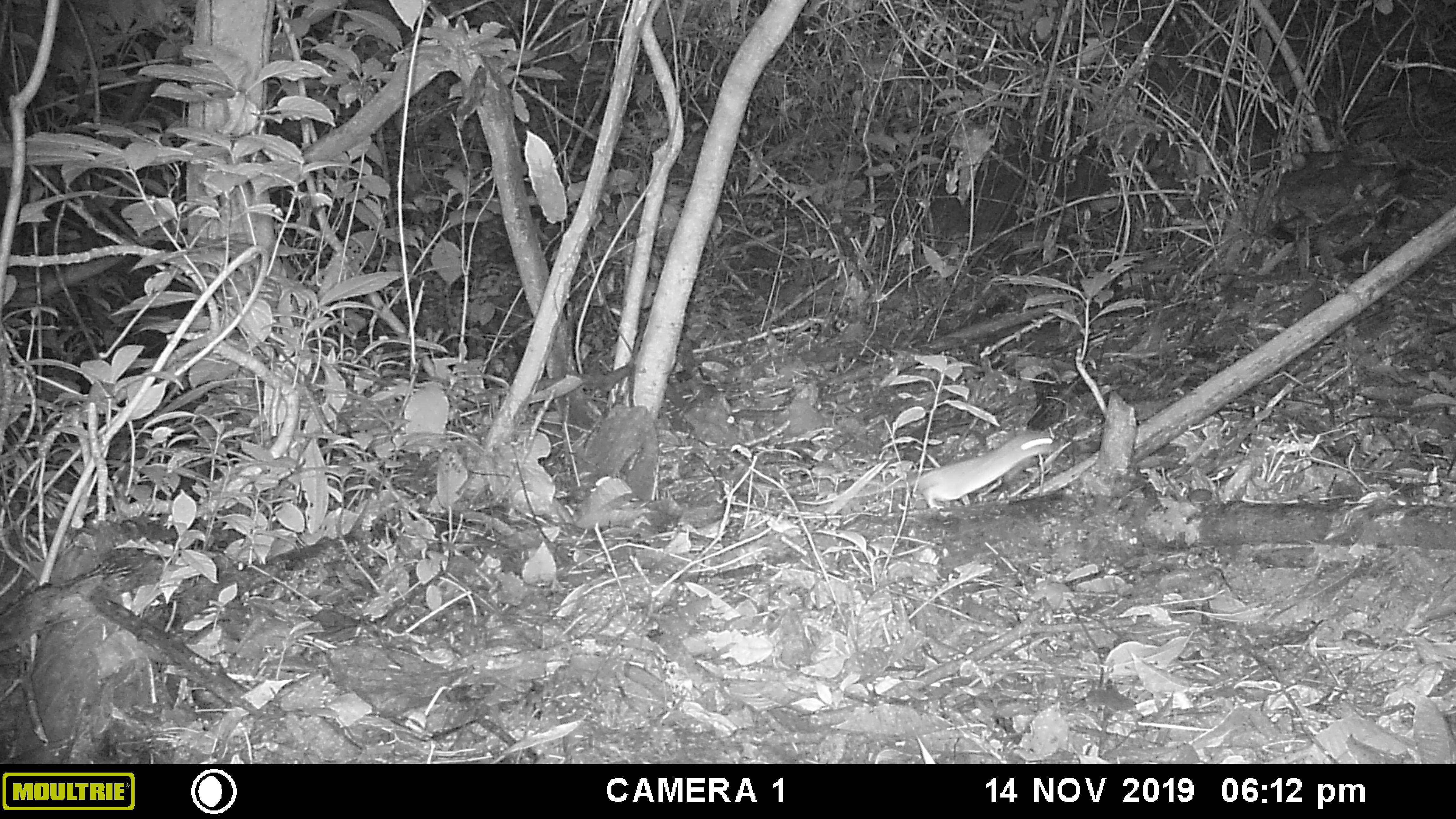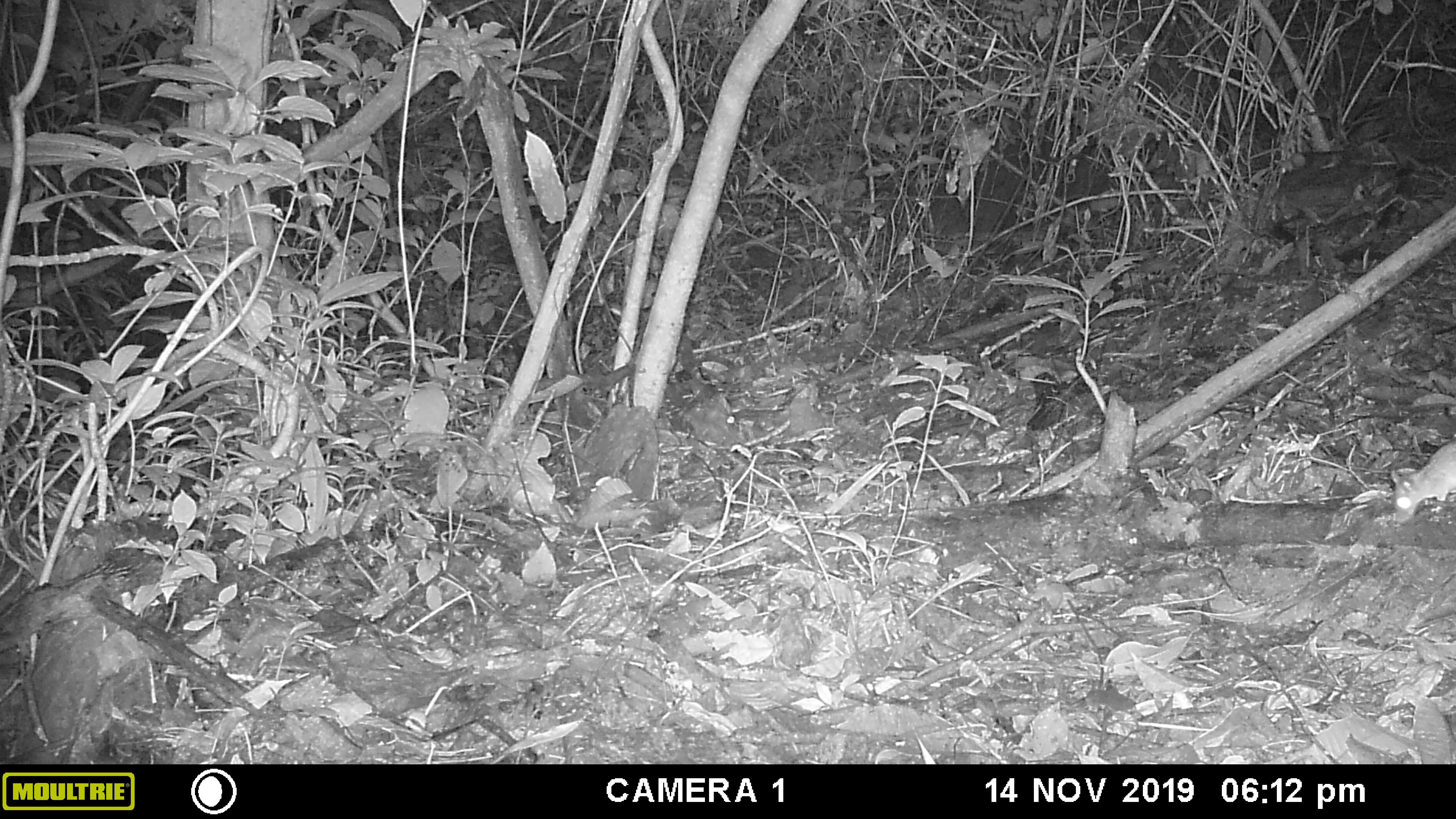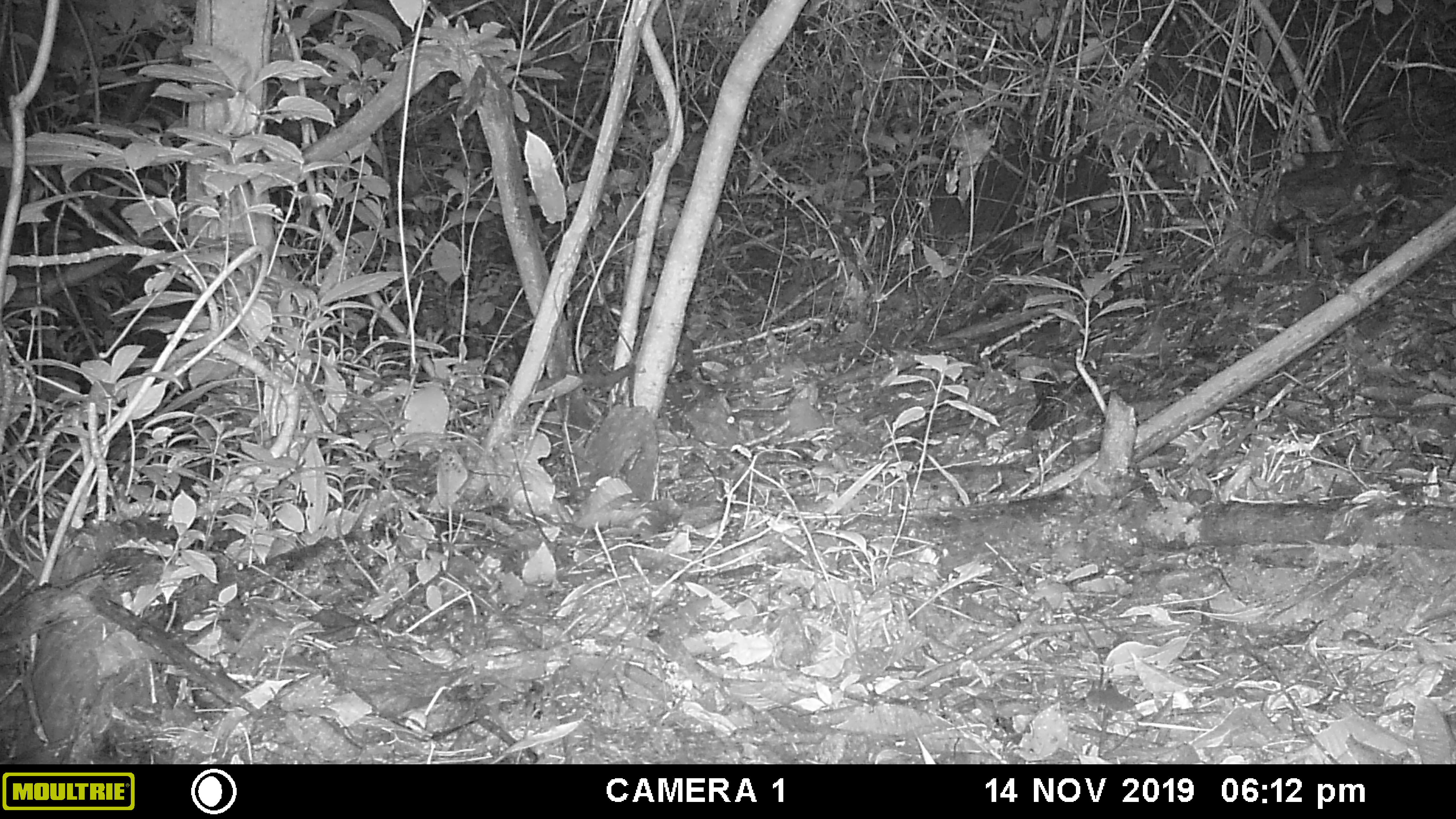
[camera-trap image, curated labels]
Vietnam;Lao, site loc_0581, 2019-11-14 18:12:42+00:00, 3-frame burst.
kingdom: Animalia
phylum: Chordata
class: Mammalia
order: Rodentia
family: Muridae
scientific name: Muridae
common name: old-world mice and rats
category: unidentified murid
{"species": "unidentified murid (old-world mice and rats) (Muridae)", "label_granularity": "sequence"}